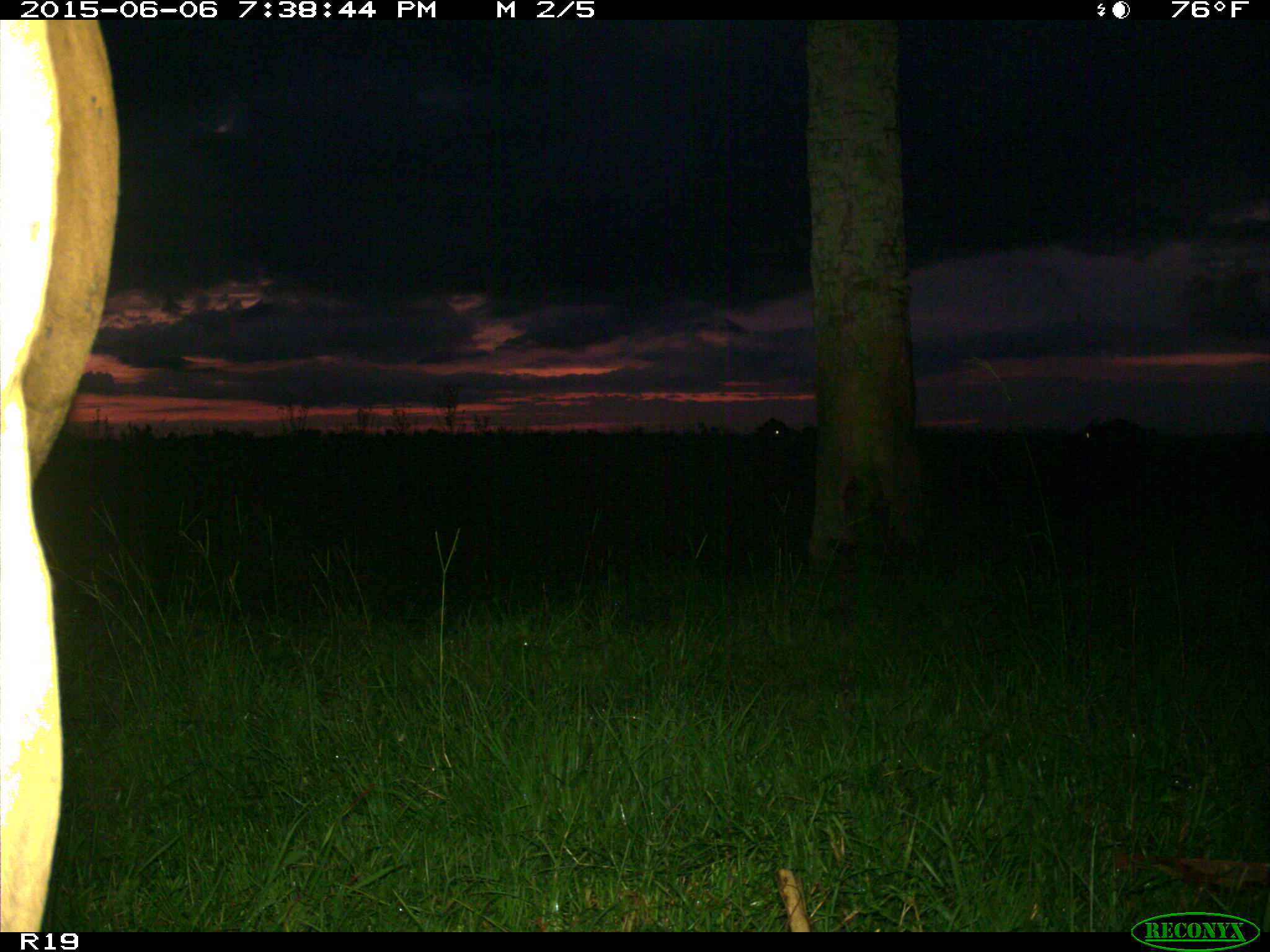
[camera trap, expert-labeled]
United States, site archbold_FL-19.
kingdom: Animalia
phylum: Chordata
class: Mammalia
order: Artiodactyla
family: Bovidae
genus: Bos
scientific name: Bos taurus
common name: domestic cow